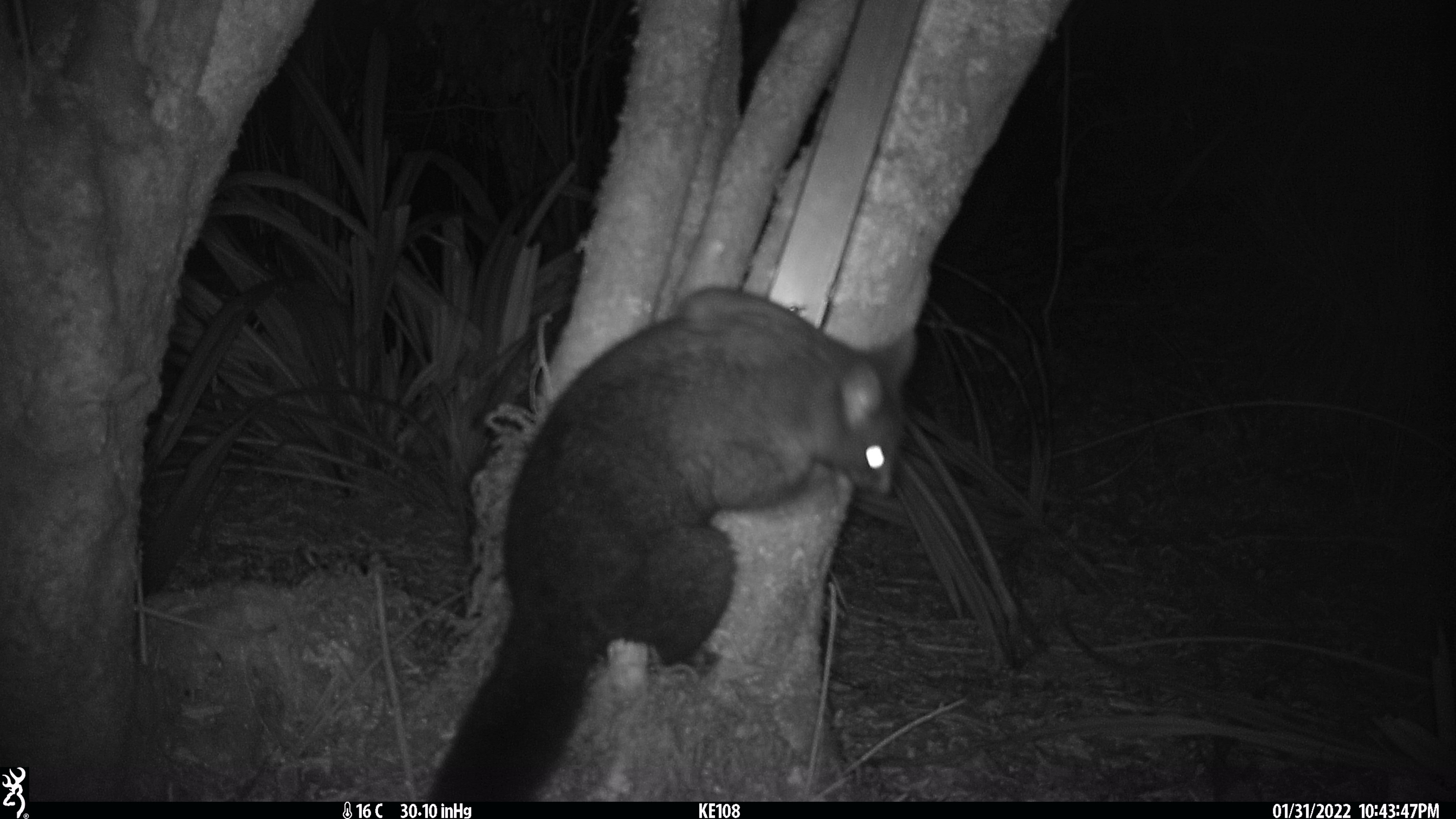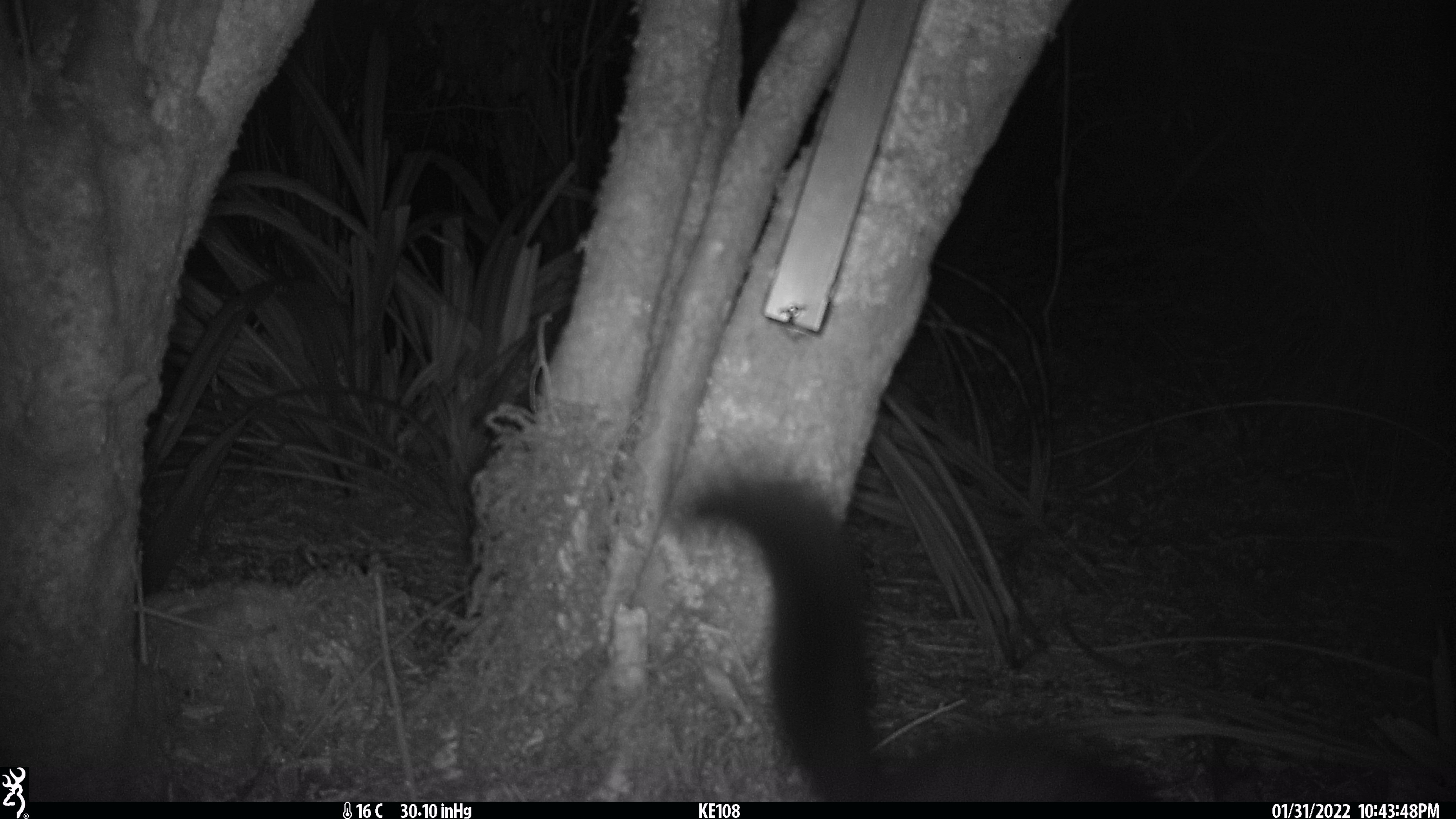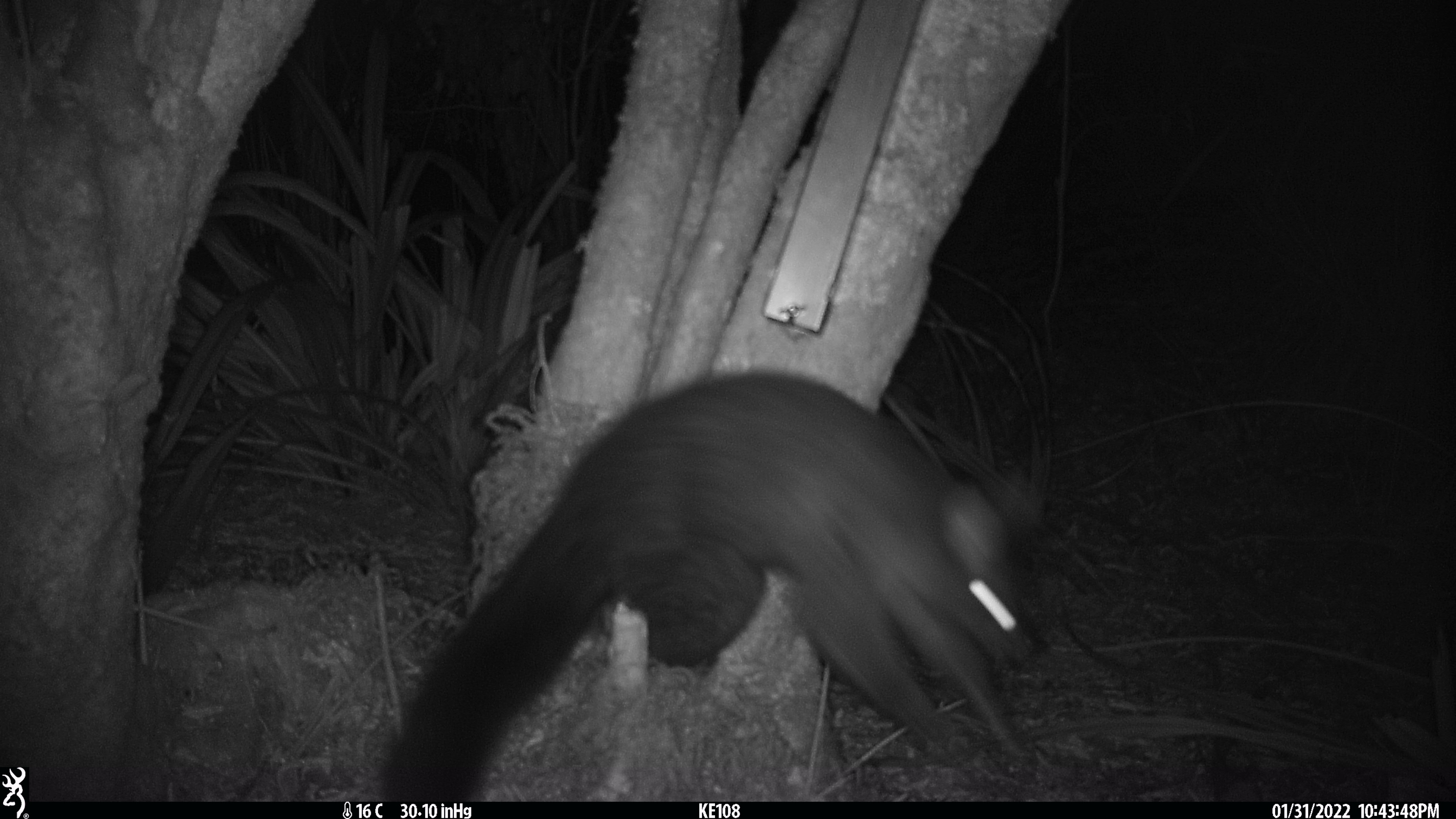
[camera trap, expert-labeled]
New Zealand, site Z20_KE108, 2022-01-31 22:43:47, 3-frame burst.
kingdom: Animalia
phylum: Chordata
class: Mammalia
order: Diprotodontia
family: Phalangeridae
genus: Trichosurus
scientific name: Trichosurus vulpecula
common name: common brushtail possum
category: possum